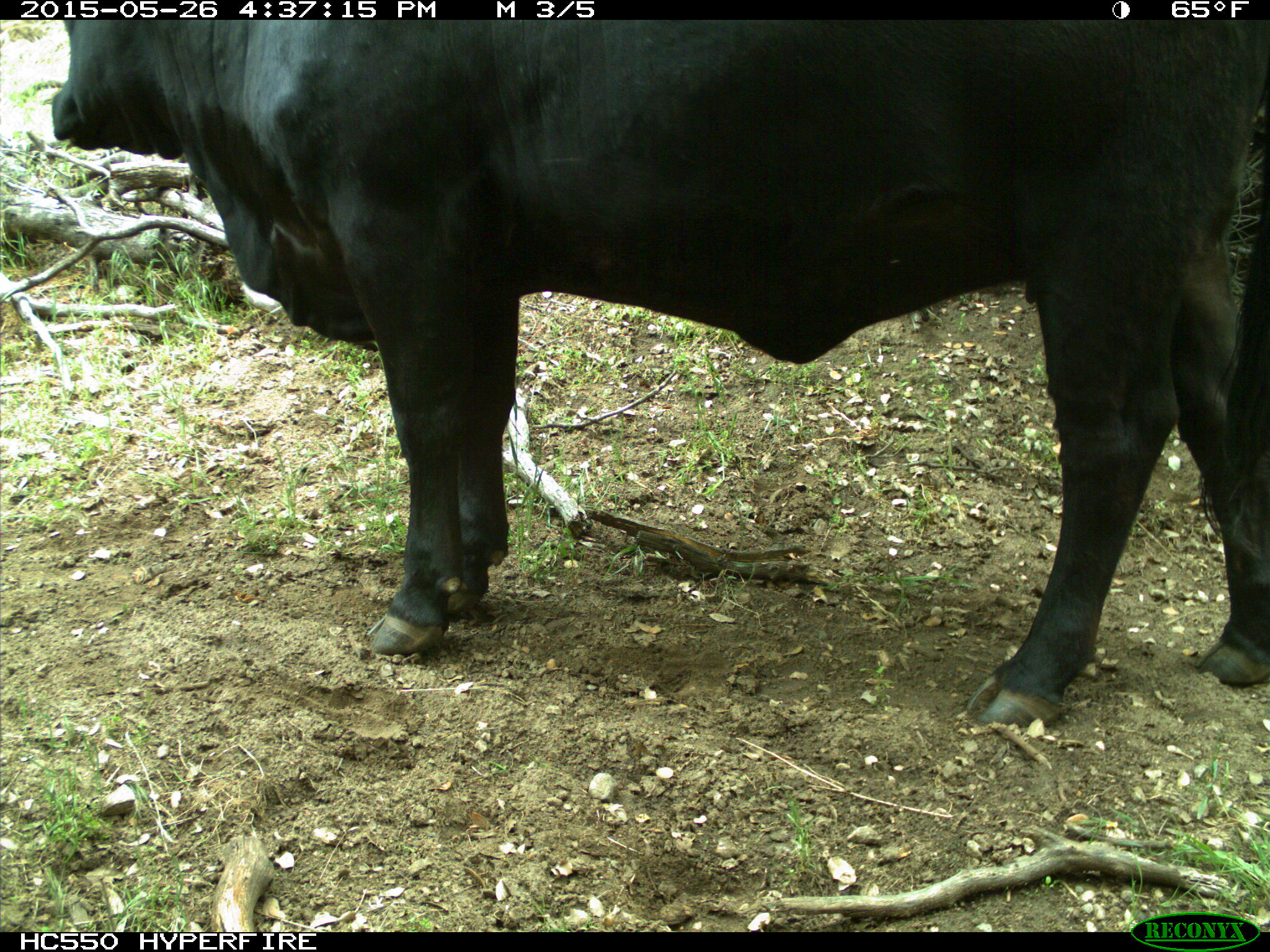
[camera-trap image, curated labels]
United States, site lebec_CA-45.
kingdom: Animalia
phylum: Chordata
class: Mammalia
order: Artiodactyla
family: Bovidae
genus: Bos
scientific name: Bos taurus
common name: domestic cow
Bos taurus (domestic cow).